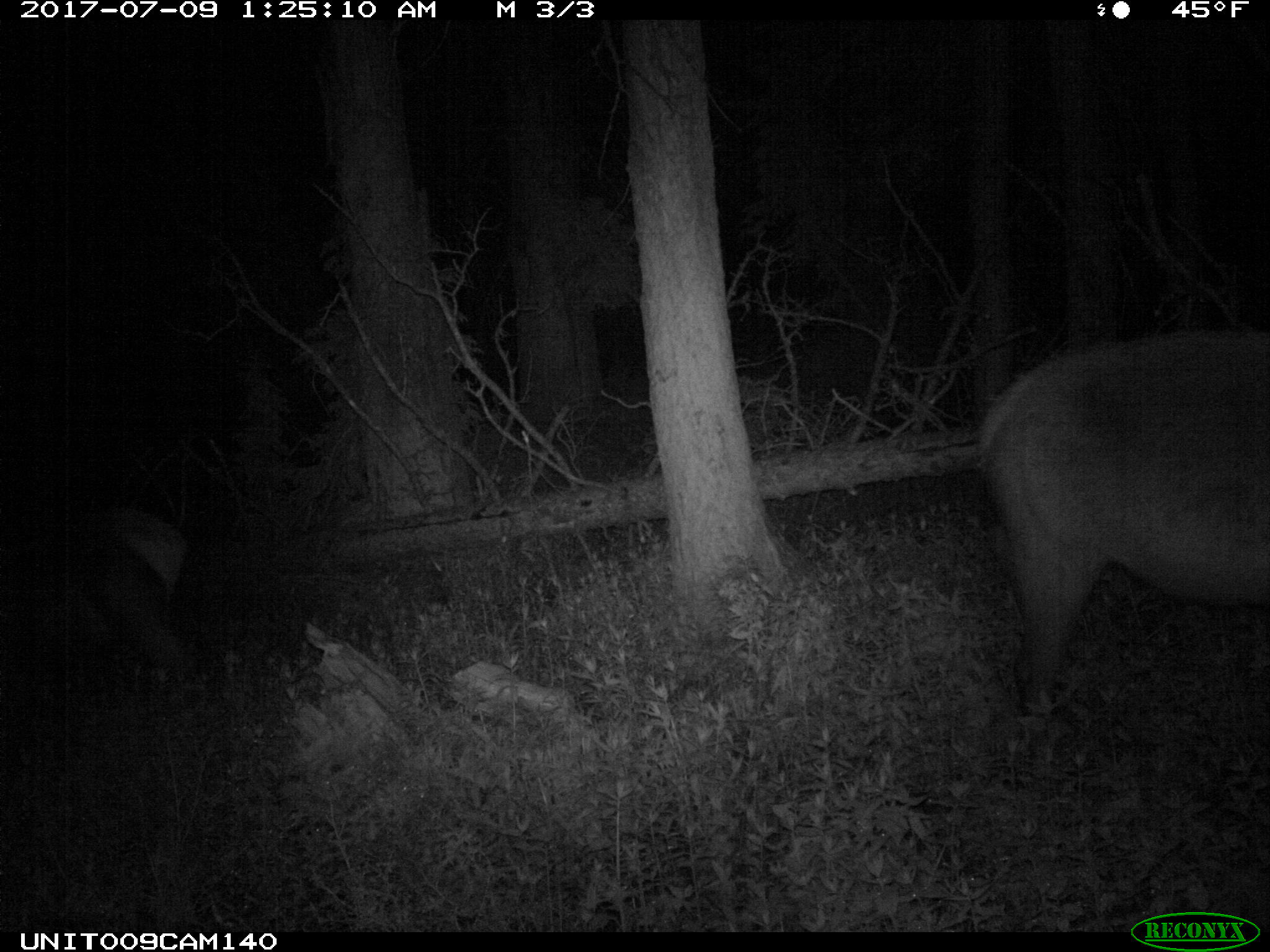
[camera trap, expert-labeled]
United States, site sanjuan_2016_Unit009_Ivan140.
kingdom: Animalia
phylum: Chordata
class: Mammalia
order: Artiodactyla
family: Cervidae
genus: Cervus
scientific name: Cervus elaphus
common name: red deer